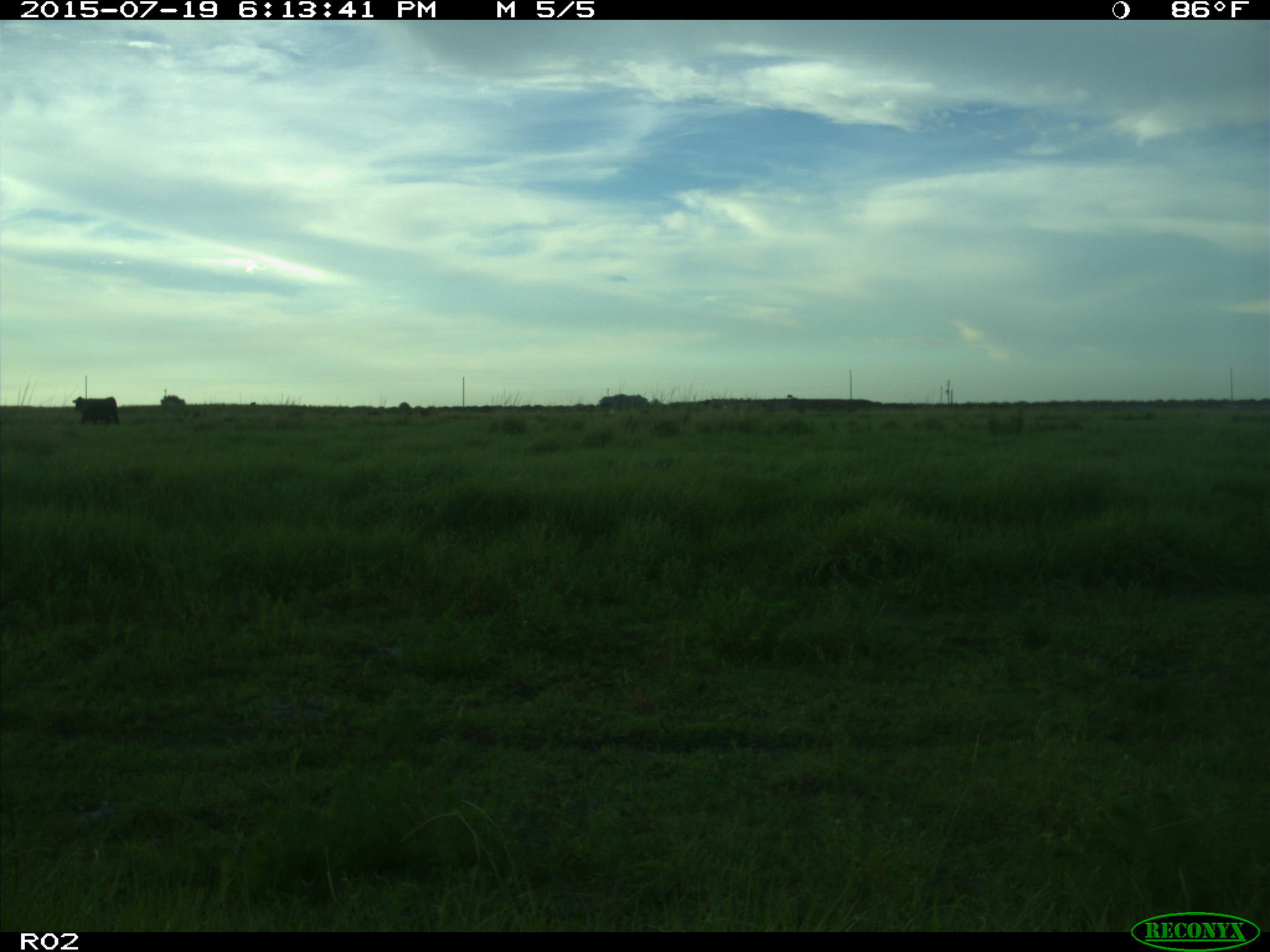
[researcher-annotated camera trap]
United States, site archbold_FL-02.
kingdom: Animalia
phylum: Chordata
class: Mammalia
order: Artiodactyla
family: Bovidae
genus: Bos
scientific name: Bos taurus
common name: domestic cow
Bos taurus (domestic cow).